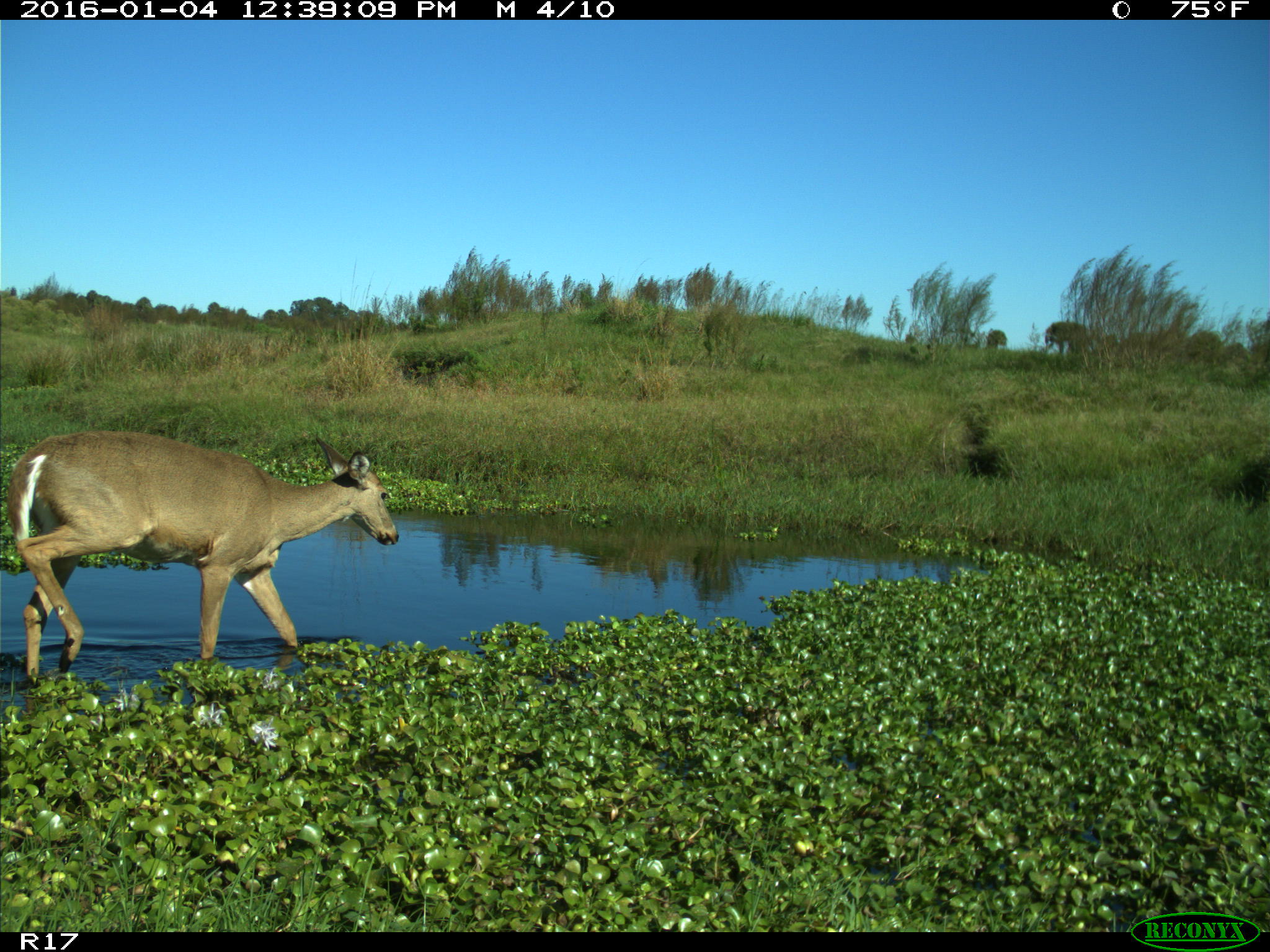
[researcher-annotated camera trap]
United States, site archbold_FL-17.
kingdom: Animalia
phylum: Chordata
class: Mammalia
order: Artiodactyla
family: Cervidae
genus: Odocoileus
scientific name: Odocoileus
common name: deer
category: unidentified deer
Unidentified deer (deer) (Odocoileus).